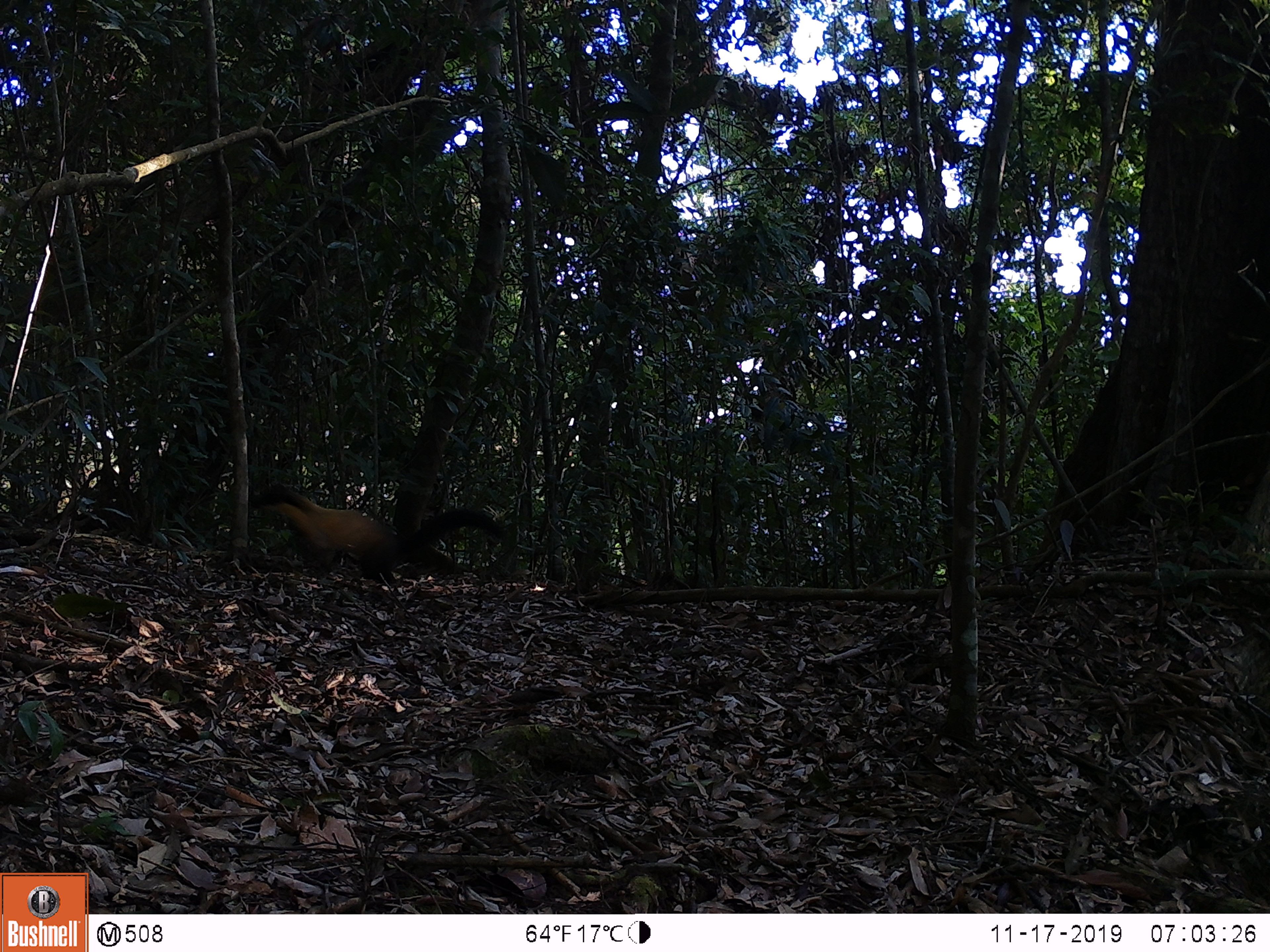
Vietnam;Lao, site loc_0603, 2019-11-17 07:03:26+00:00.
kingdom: Animalia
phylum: Chordata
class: Mammalia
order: Carnivora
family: Mustelidae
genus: Martes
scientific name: Martes flavigula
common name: yellow-throated marten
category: yellow throated marten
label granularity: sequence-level